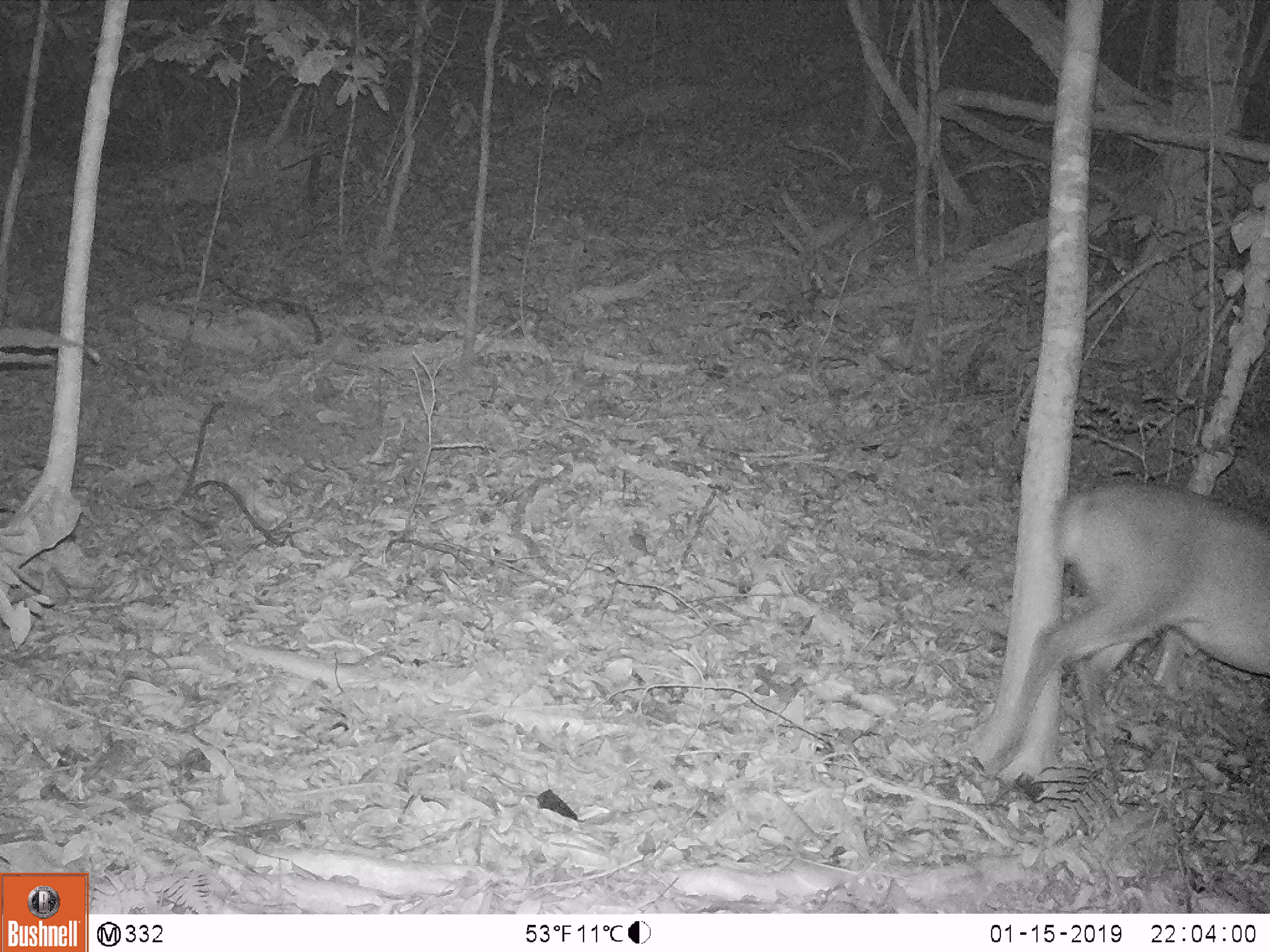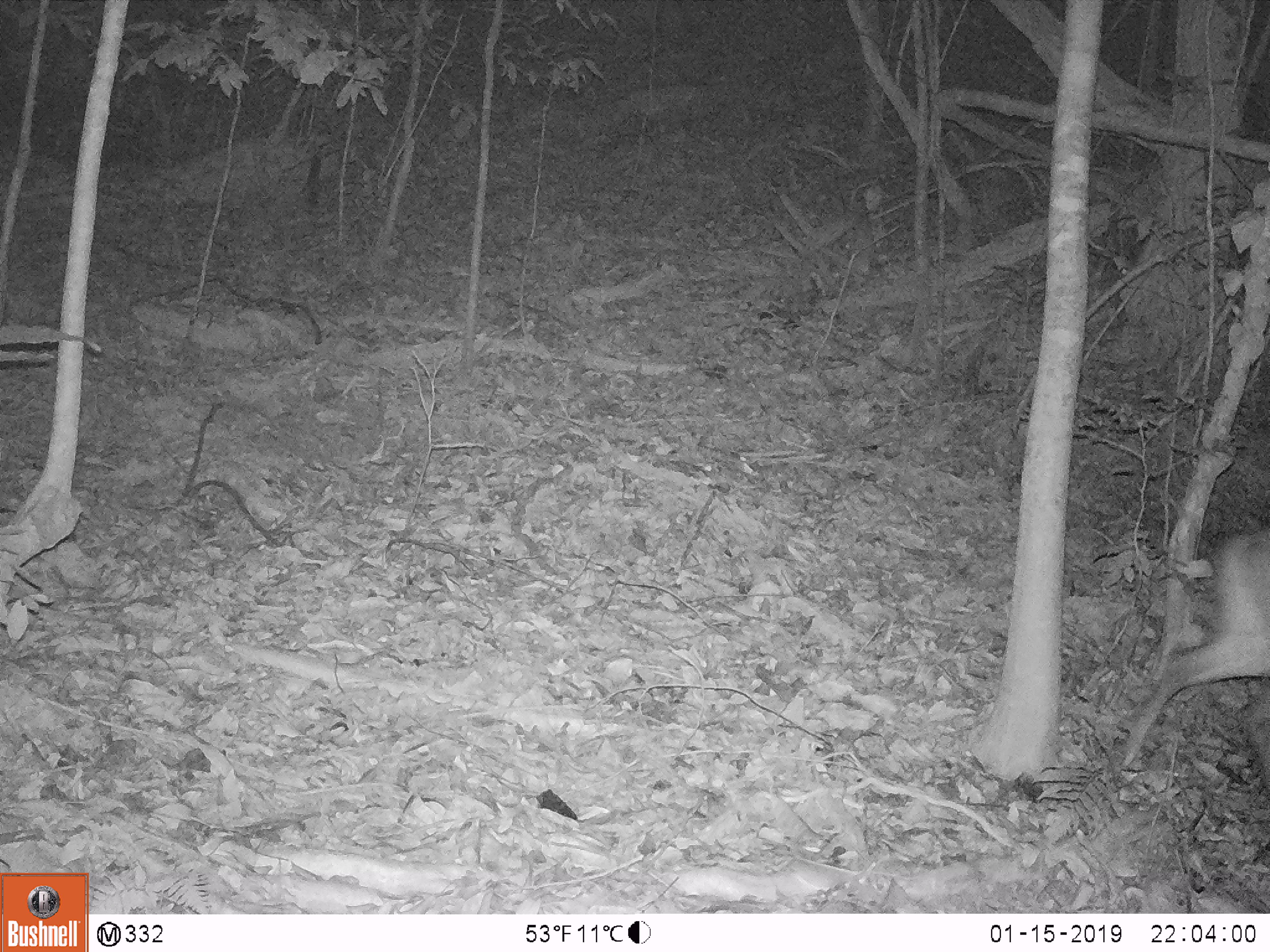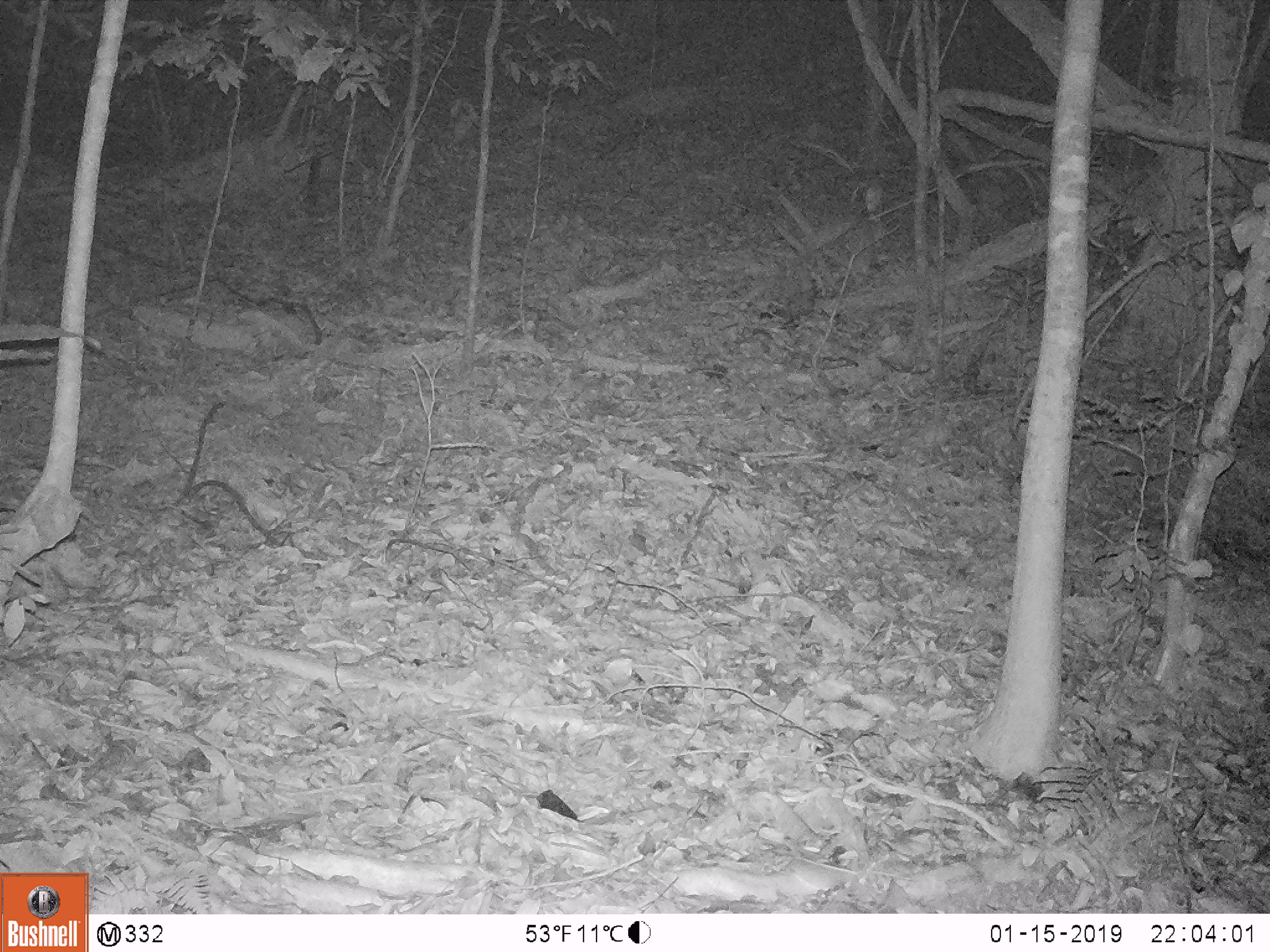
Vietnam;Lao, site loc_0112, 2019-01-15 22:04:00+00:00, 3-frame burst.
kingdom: Animalia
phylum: Chordata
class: Mammalia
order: Artiodactyla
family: Cervidae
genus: Muntiacus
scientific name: Muntiacus vuquangensis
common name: large-antlered muntjac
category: large antlered muntjac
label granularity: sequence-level